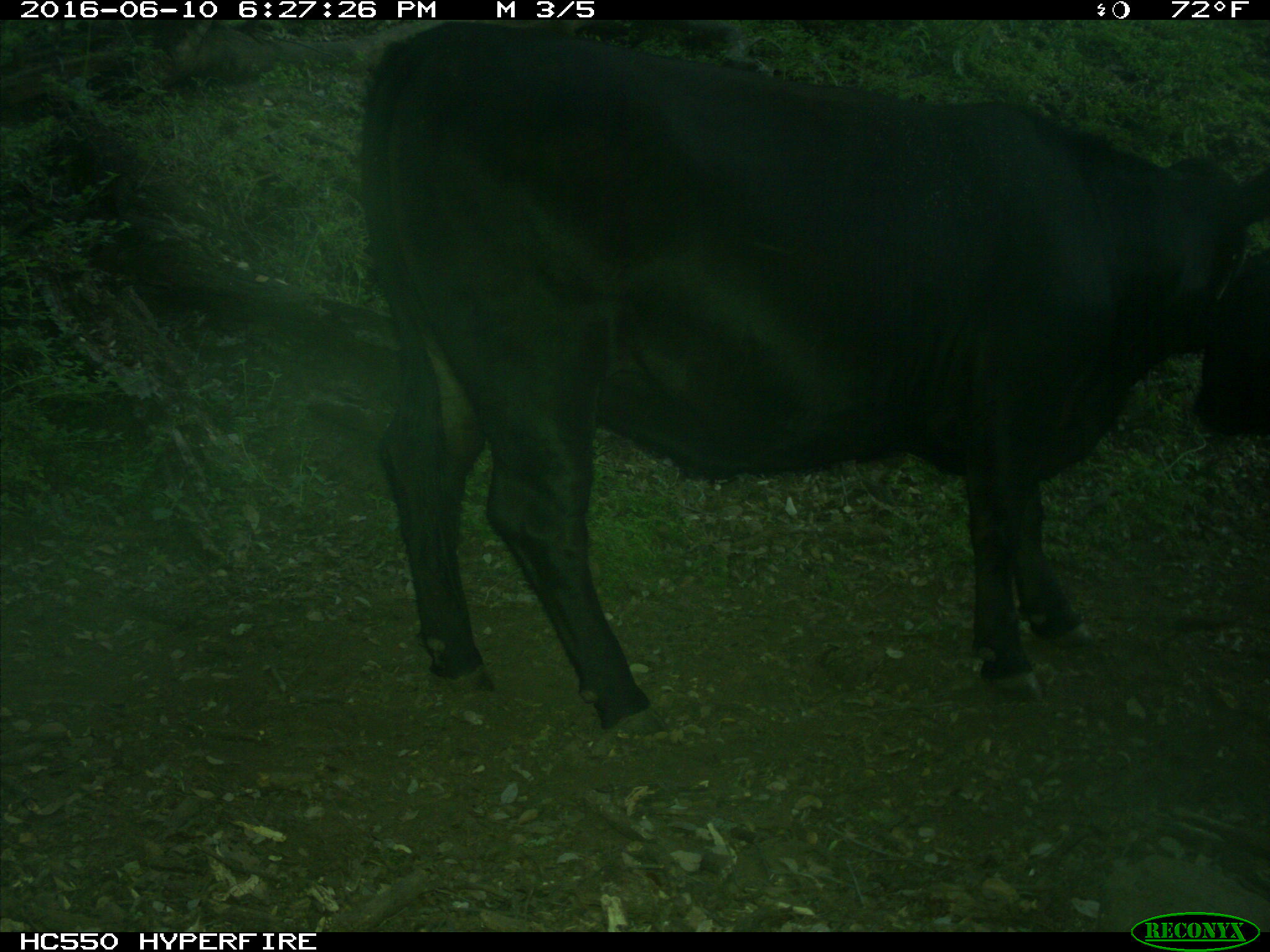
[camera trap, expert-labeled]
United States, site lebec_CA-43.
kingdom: Animalia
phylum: Chordata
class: Mammalia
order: Artiodactyla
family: Bovidae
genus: Bos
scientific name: Bos taurus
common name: domestic cow